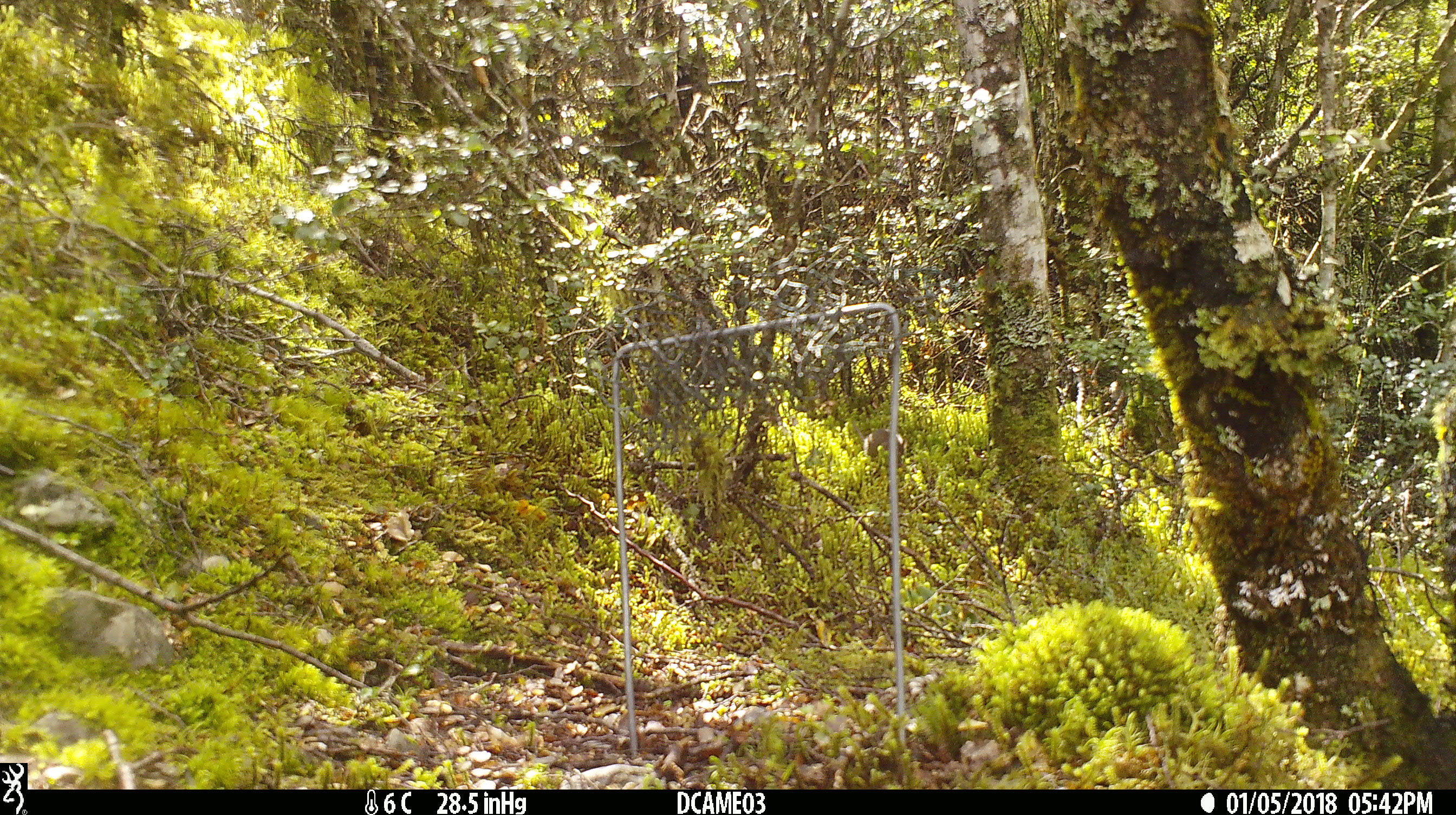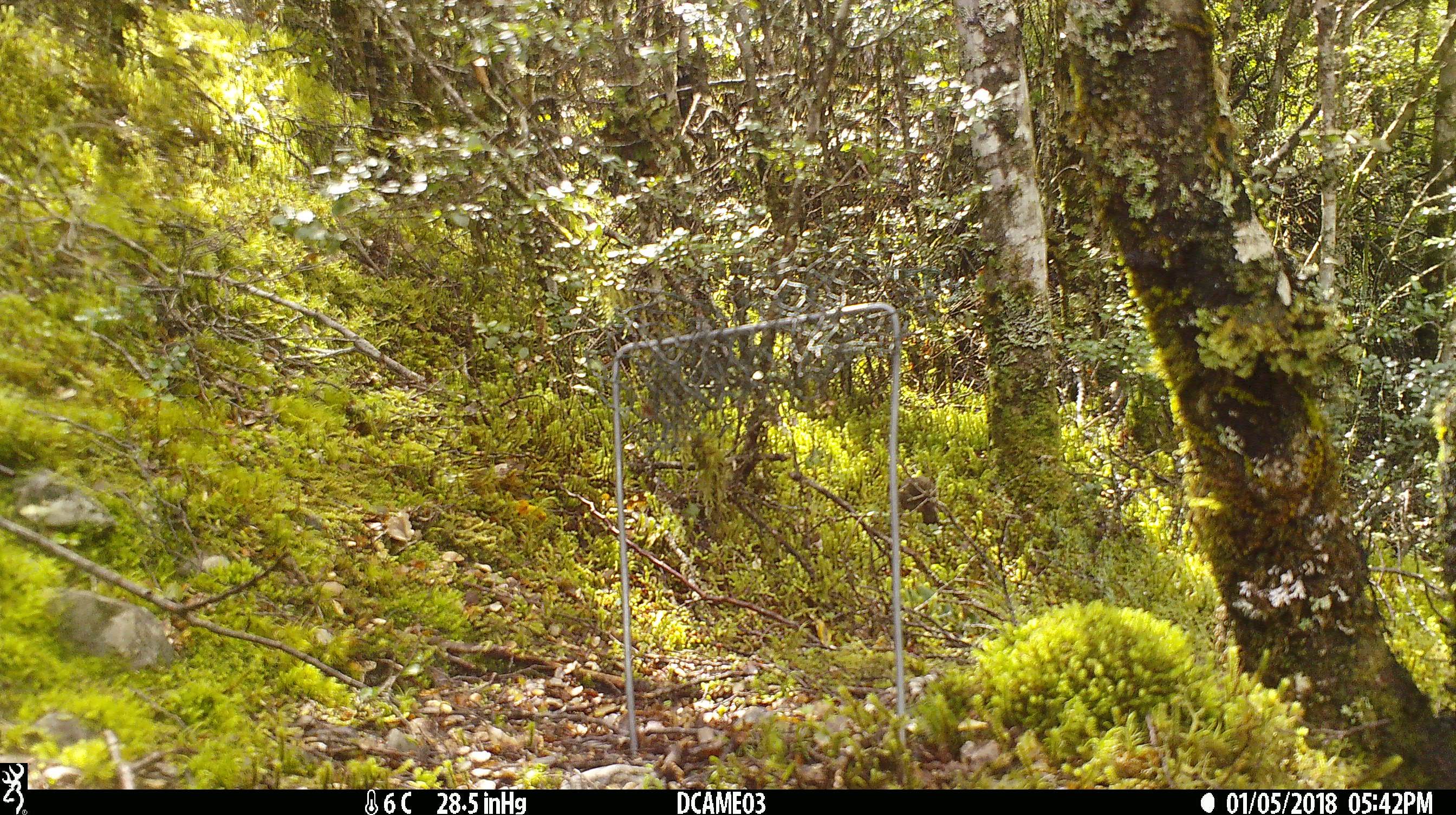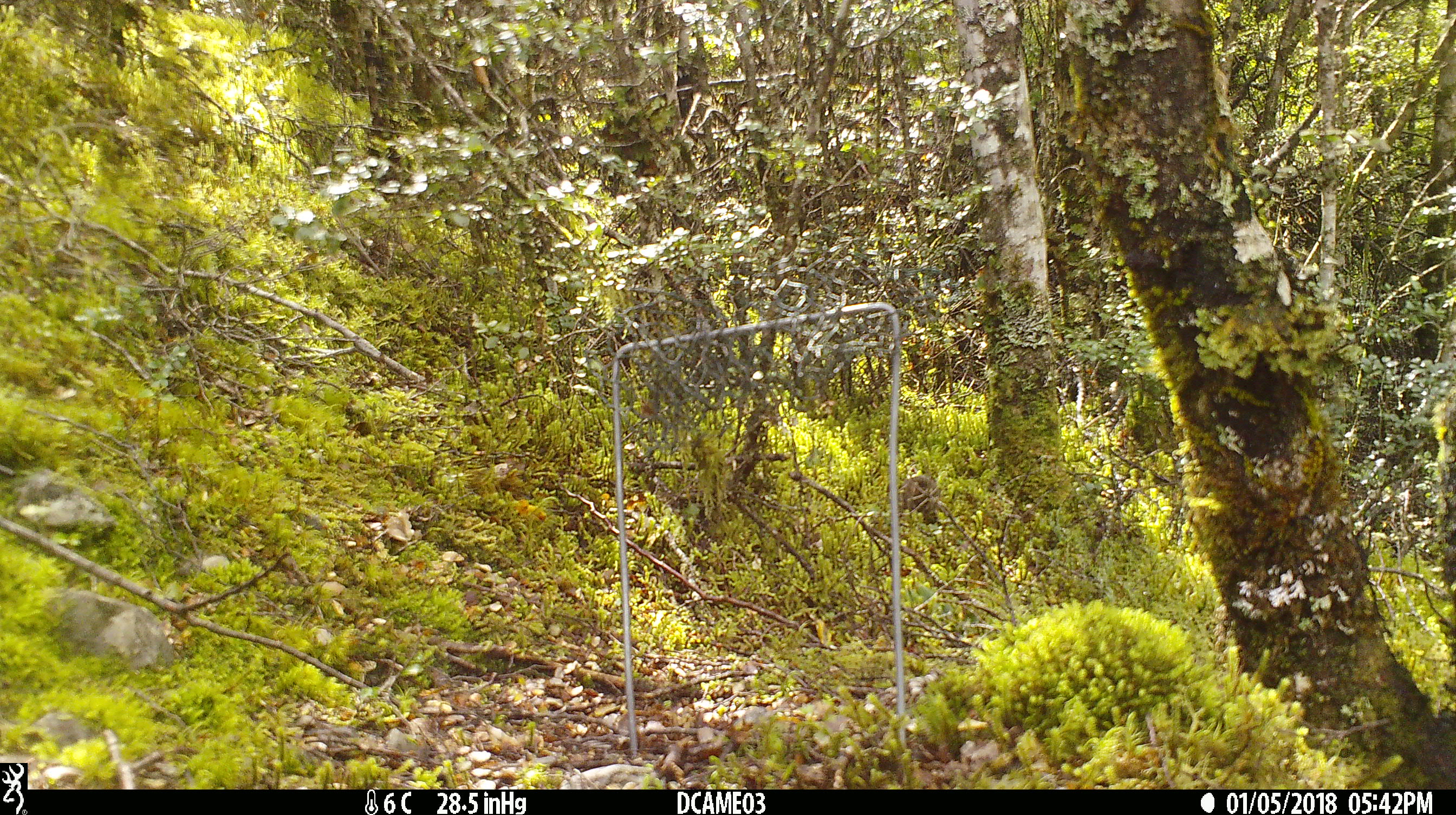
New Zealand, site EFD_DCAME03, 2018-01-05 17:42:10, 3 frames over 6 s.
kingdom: Animalia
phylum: Chordata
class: Mammalia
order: Rodentia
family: Muridae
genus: Mus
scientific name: Mus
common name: mouse